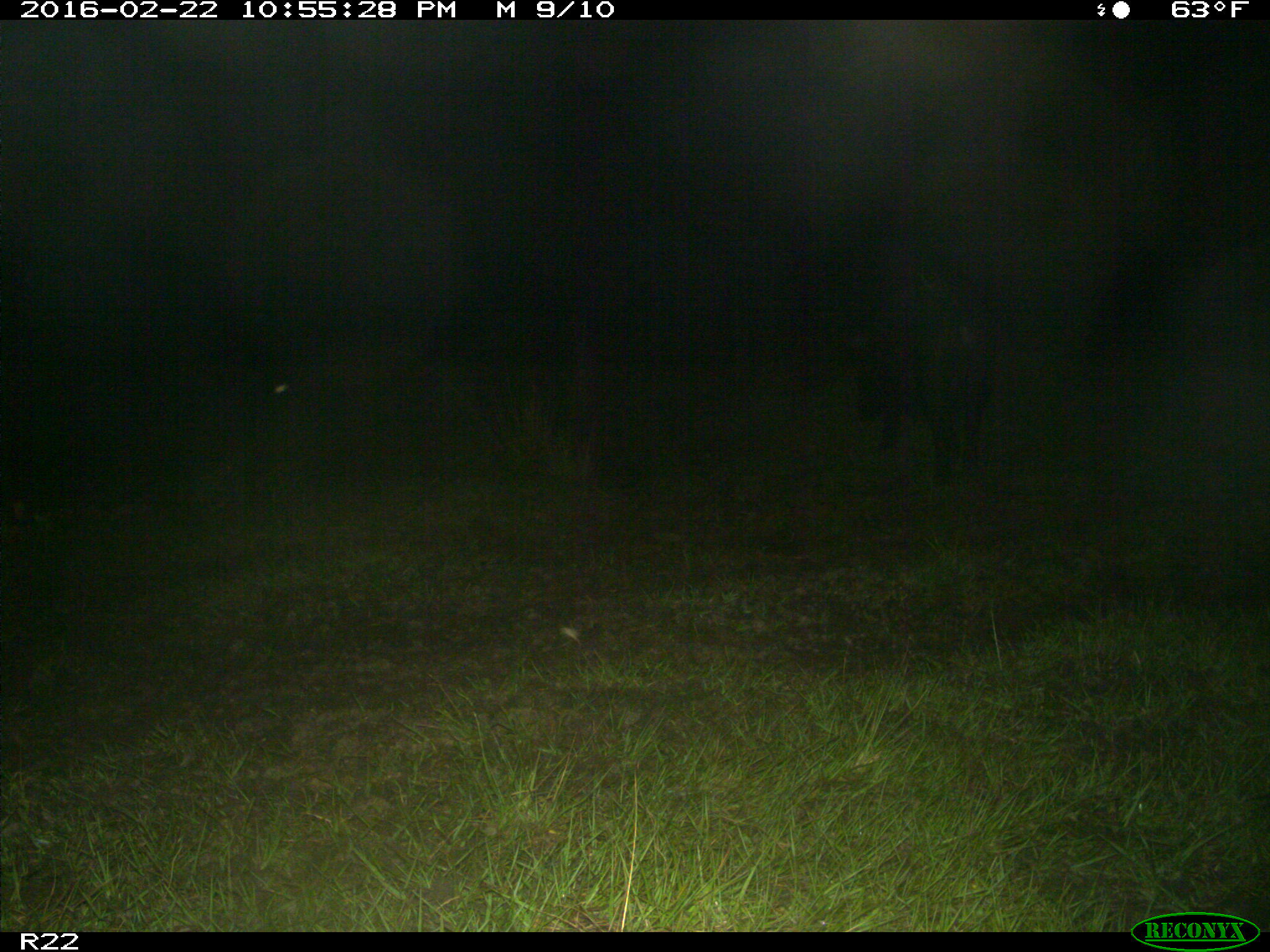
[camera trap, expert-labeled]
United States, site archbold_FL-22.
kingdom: Animalia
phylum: Chordata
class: Mammalia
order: Artiodactyla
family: Suidae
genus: Sus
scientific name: Sus scrofa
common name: wild boar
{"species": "Sus scrofa (wild boar)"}